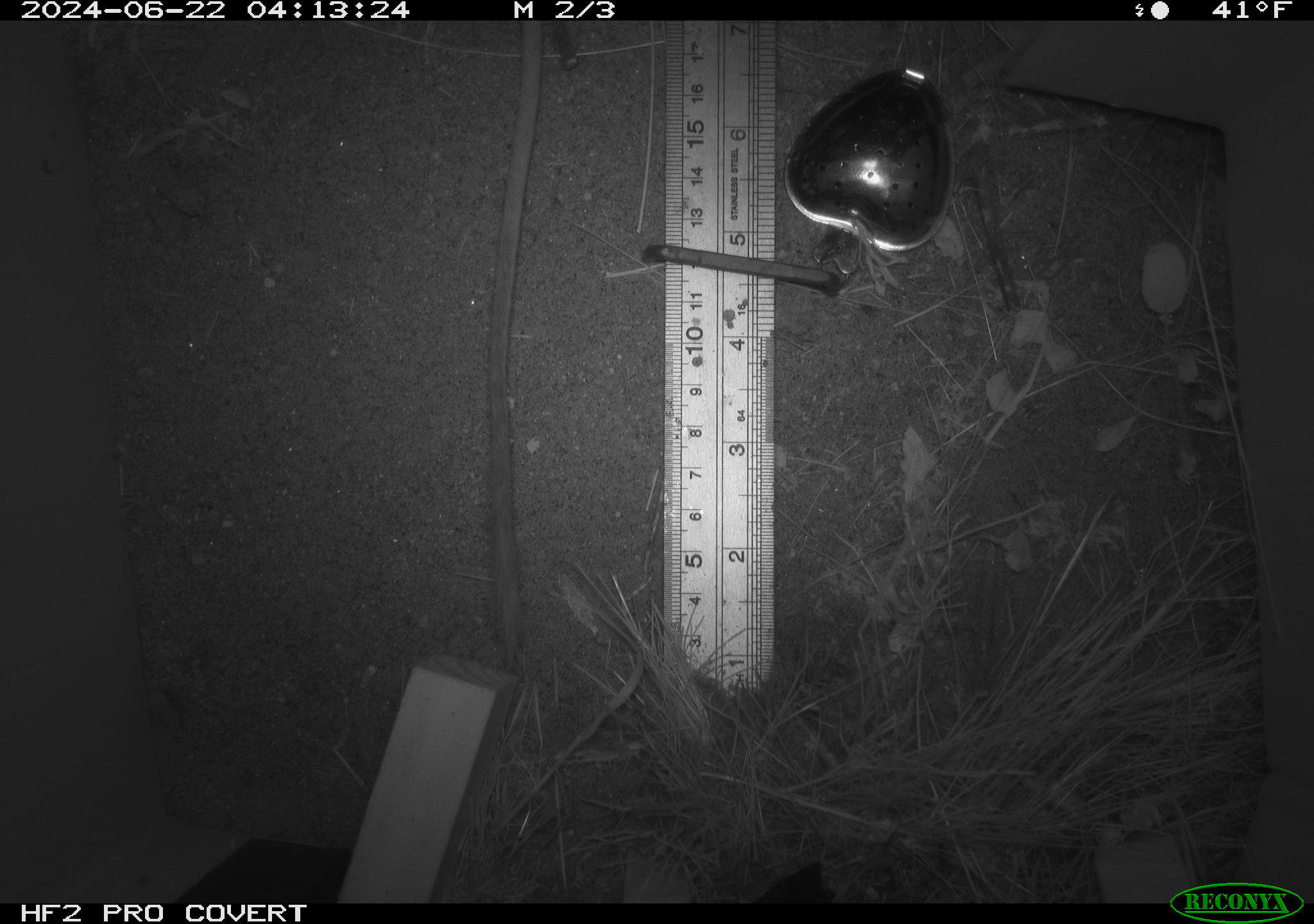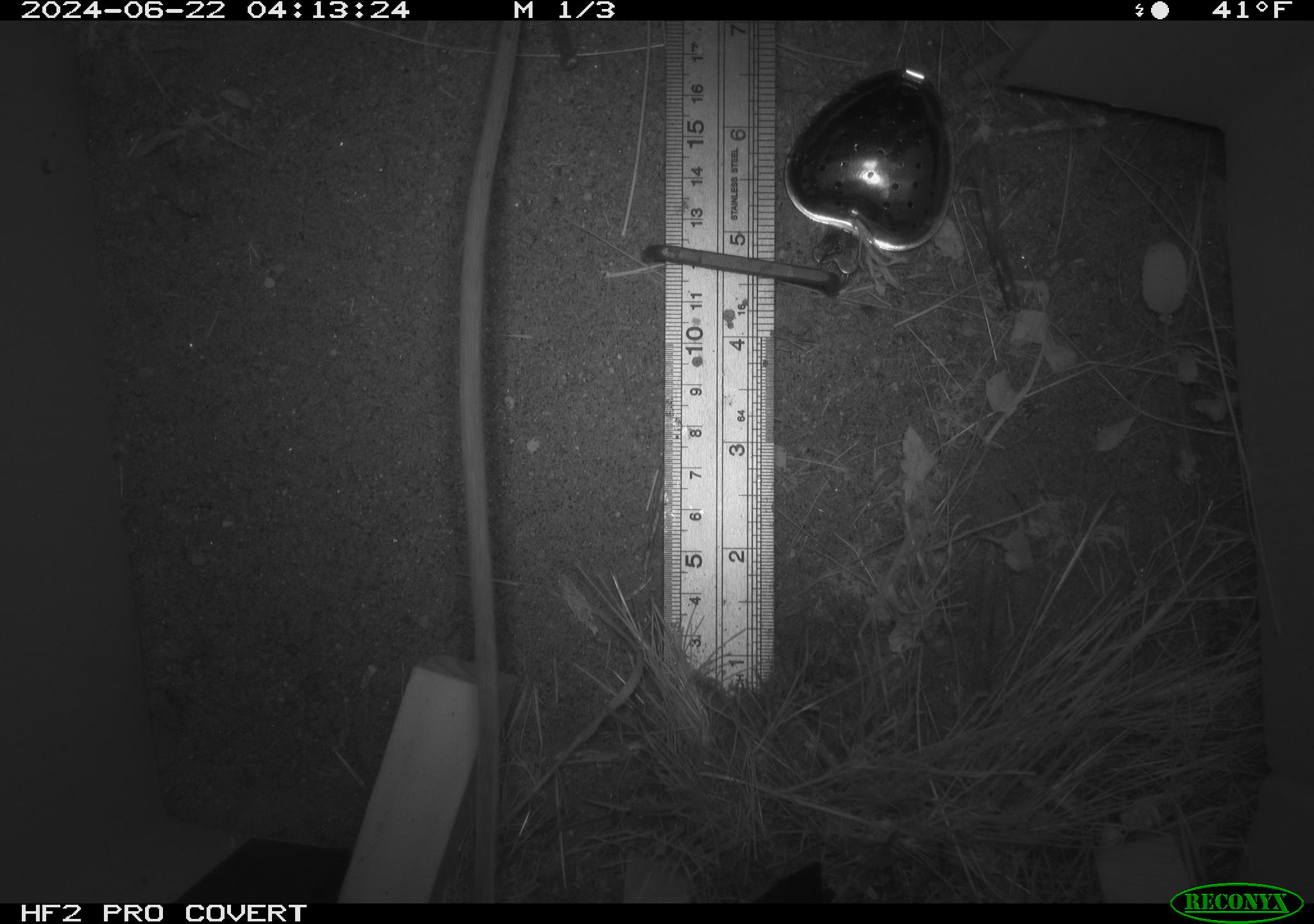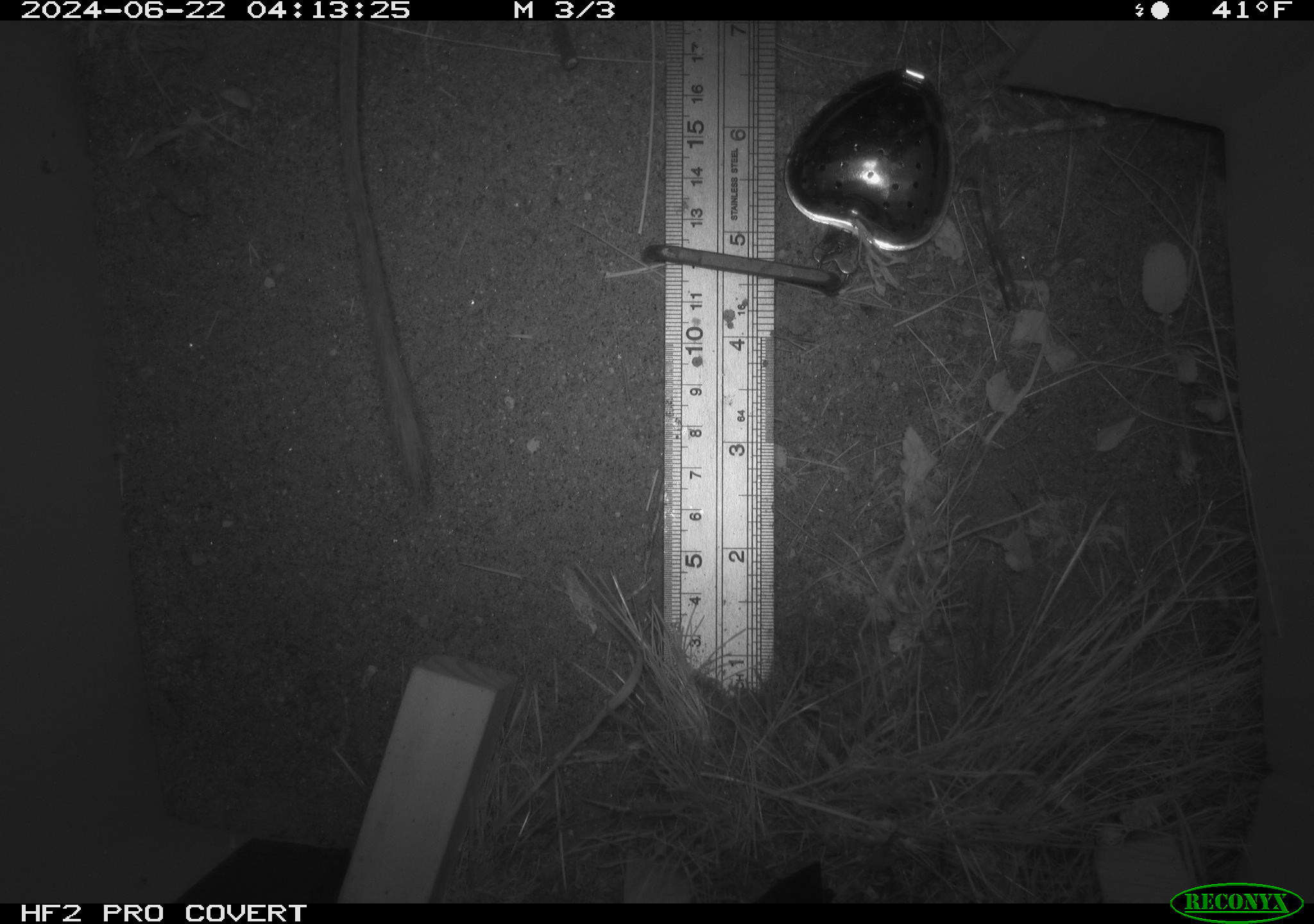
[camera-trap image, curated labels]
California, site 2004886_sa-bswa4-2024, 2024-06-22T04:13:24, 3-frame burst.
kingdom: Animalia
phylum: Chordata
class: Mammalia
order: Rodentia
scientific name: Rodentia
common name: rodent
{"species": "rodent (Rodentia)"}